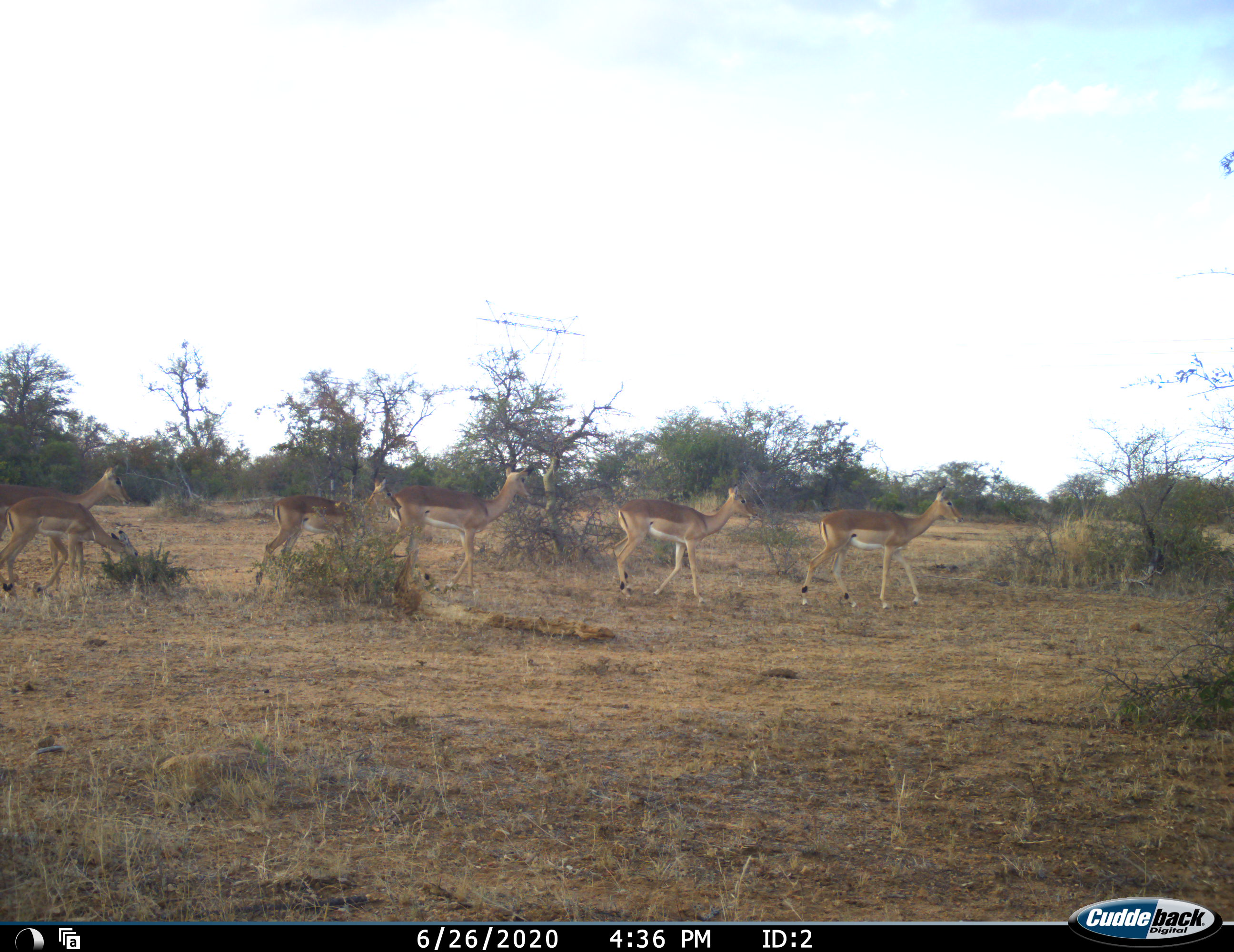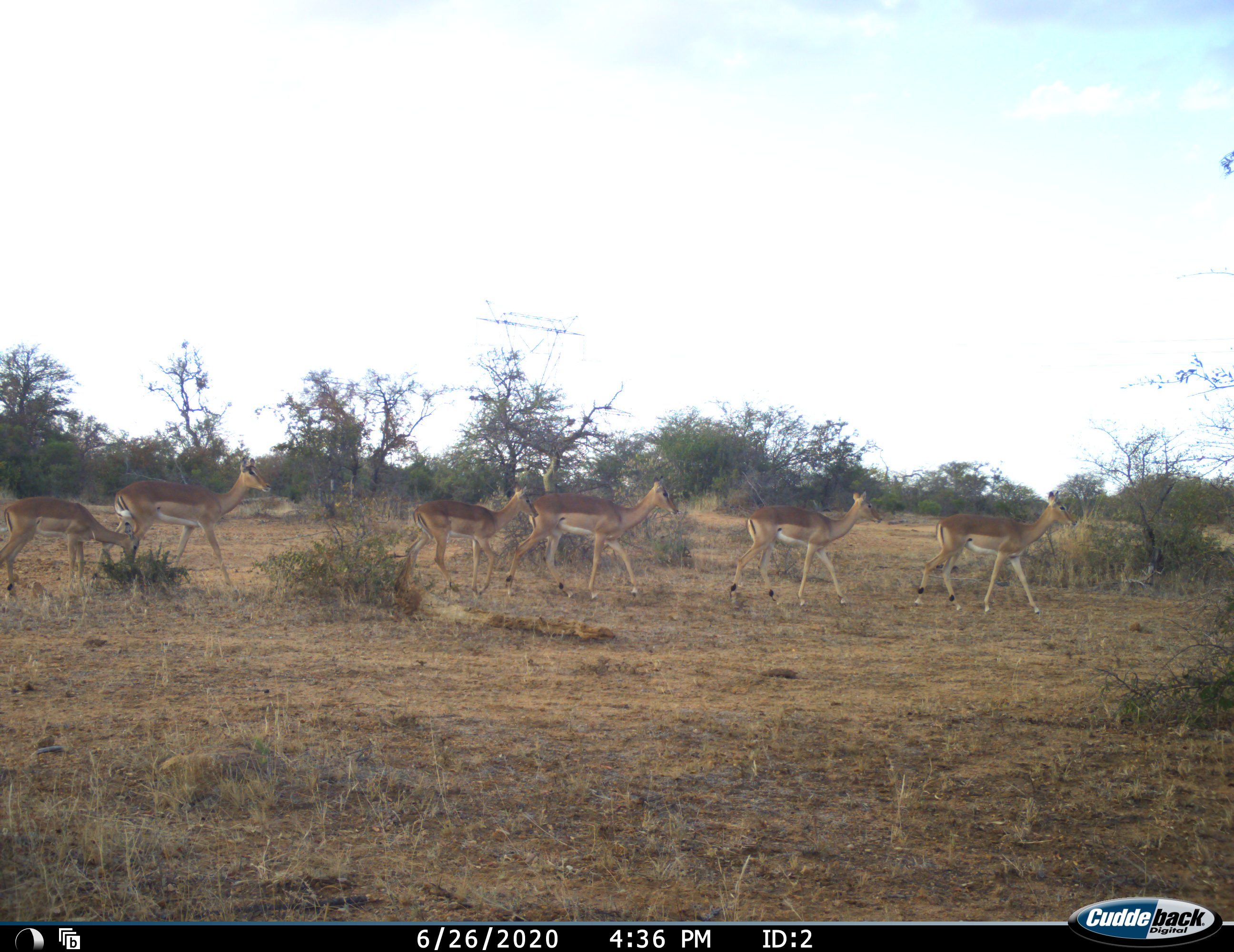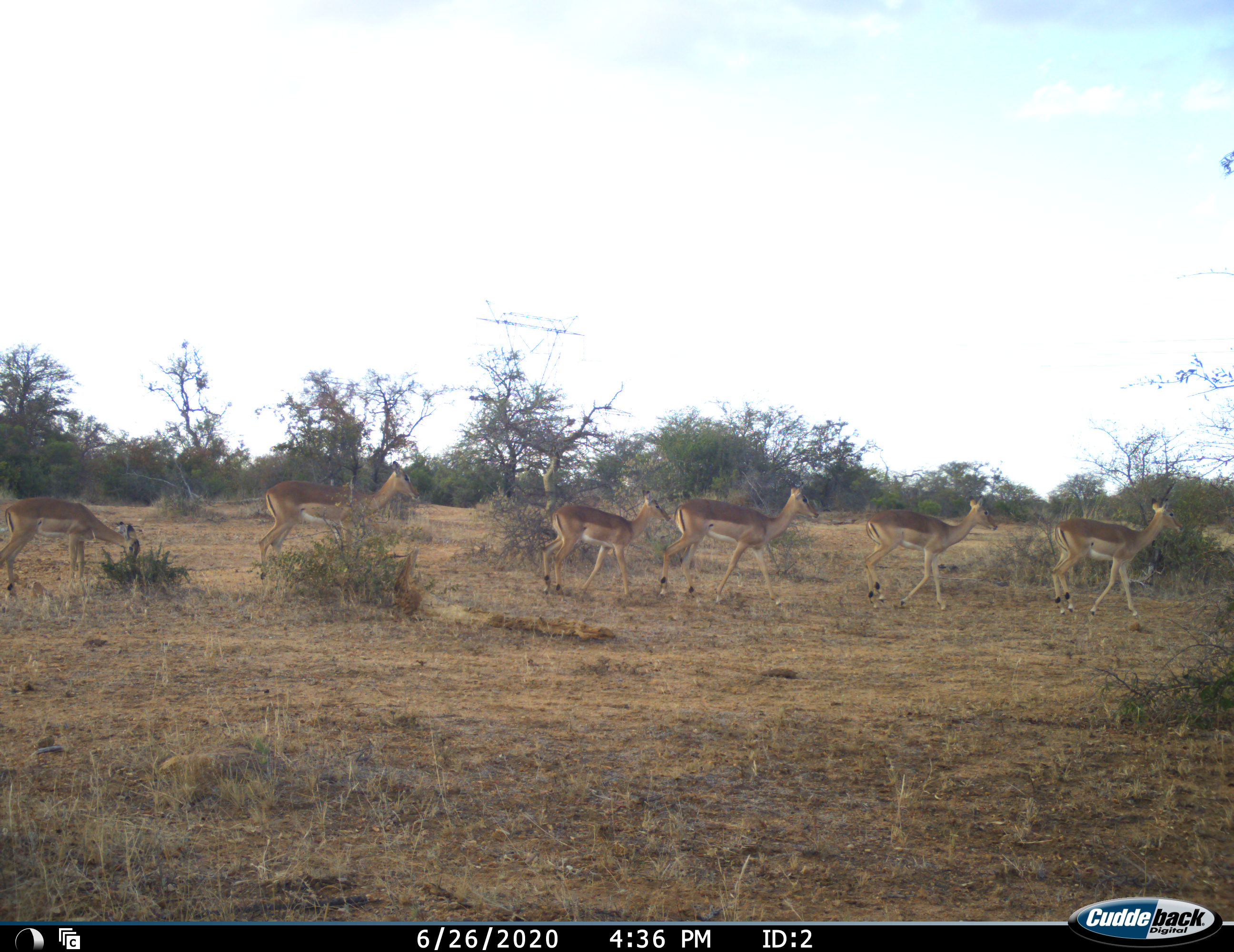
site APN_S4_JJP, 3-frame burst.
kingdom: Animalia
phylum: Chordata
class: Mammalia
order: Artiodactyla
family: Bovidae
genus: Aepyceros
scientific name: Aepyceros melampus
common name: impala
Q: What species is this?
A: Impala (Aepyceros melampus).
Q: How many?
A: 6.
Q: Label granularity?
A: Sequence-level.